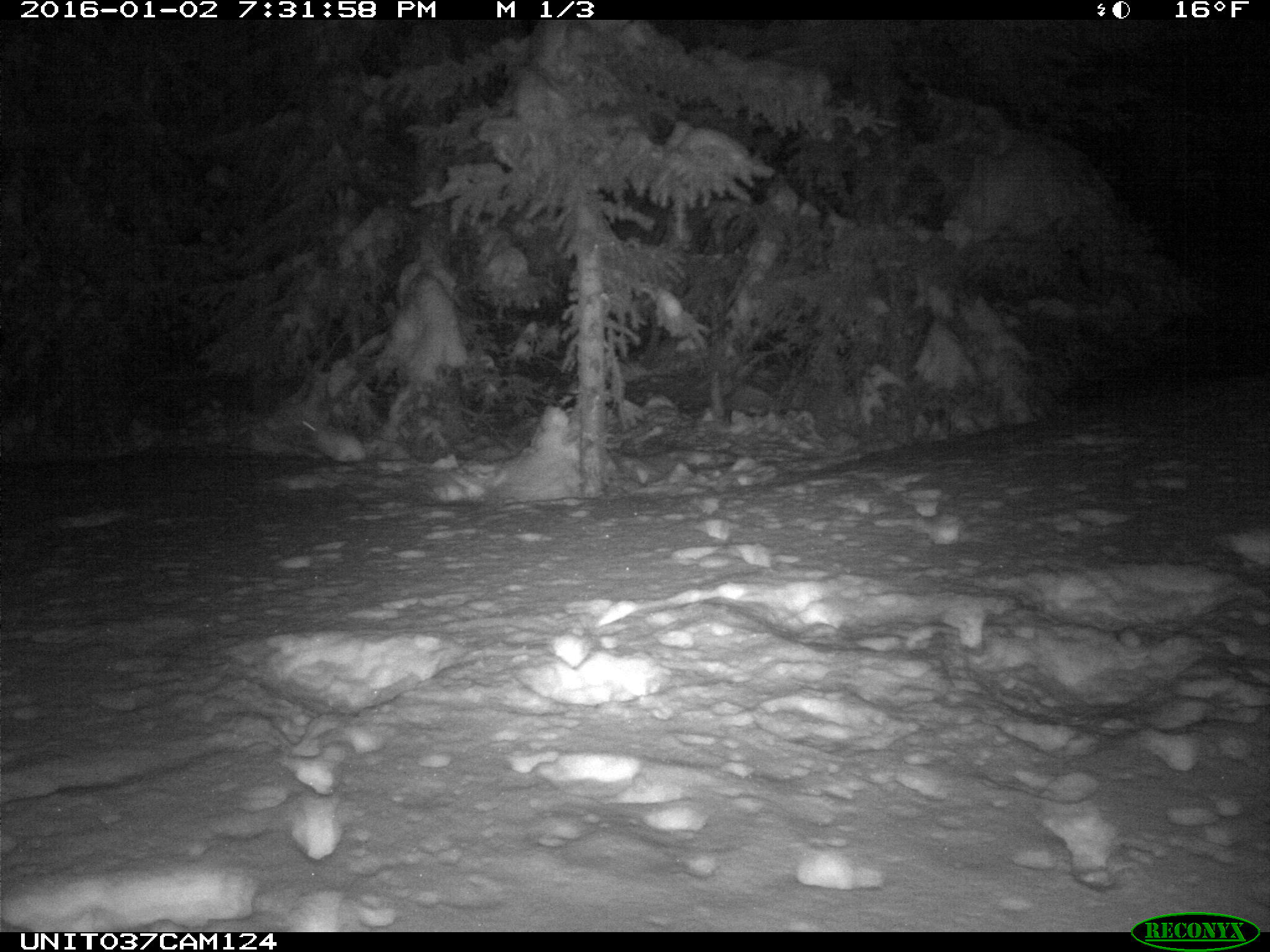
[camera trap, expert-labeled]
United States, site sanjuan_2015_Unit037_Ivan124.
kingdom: Animalia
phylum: Chordata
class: Mammalia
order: Lagomorpha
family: Leporidae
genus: Lepus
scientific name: Lepus americanus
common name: snowshoe hare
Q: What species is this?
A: Lepus americanus (snowshoe hare).